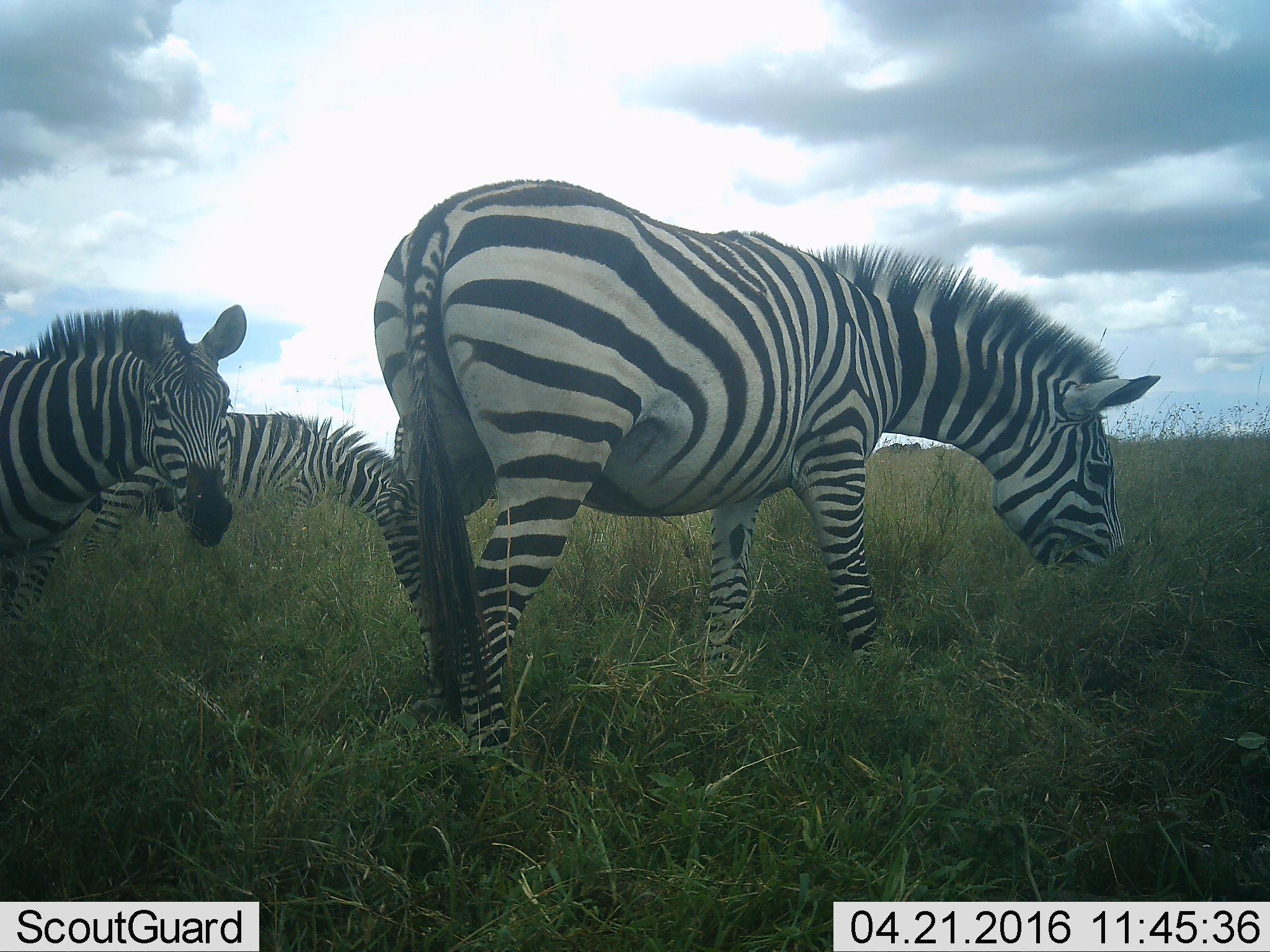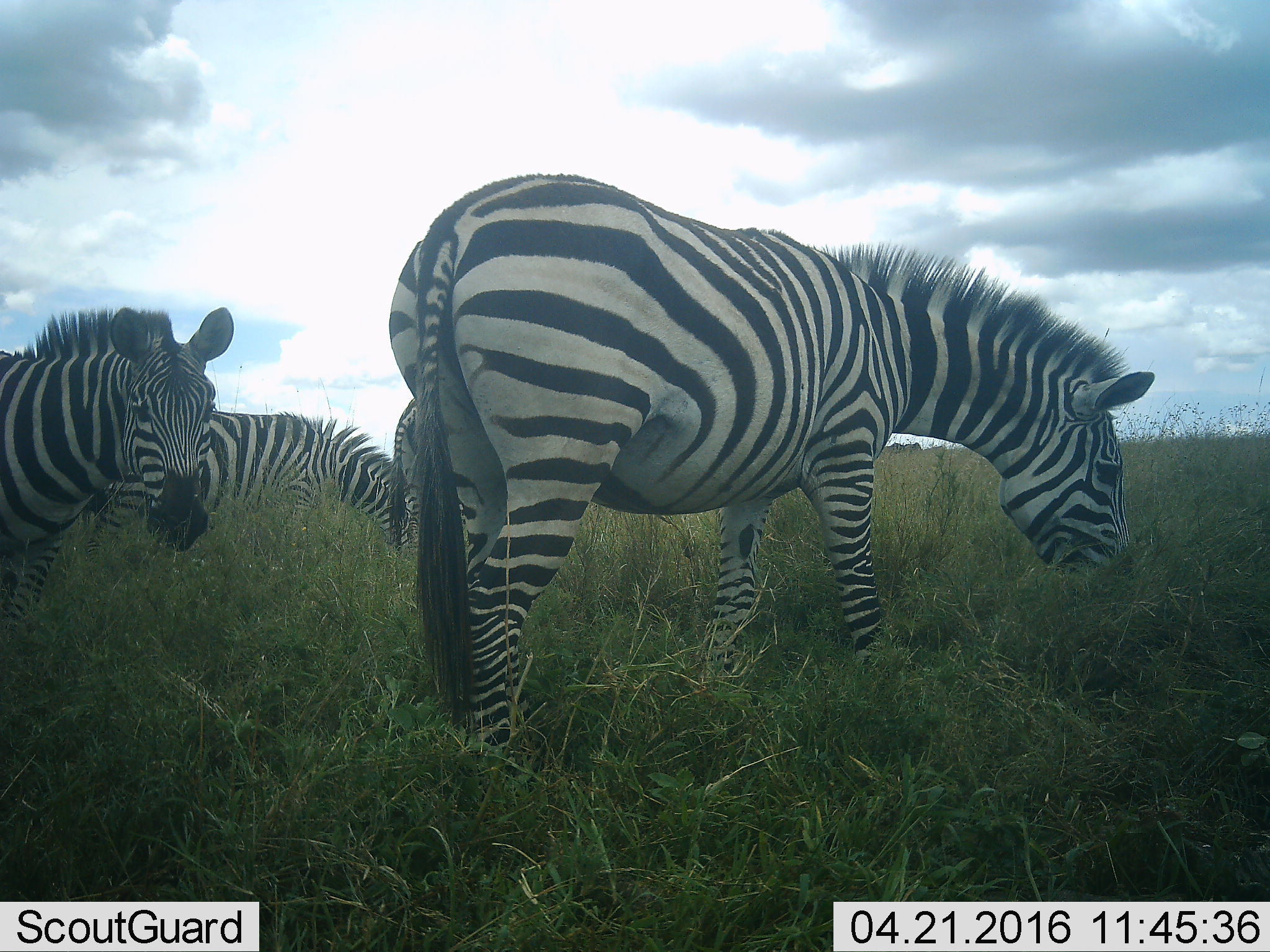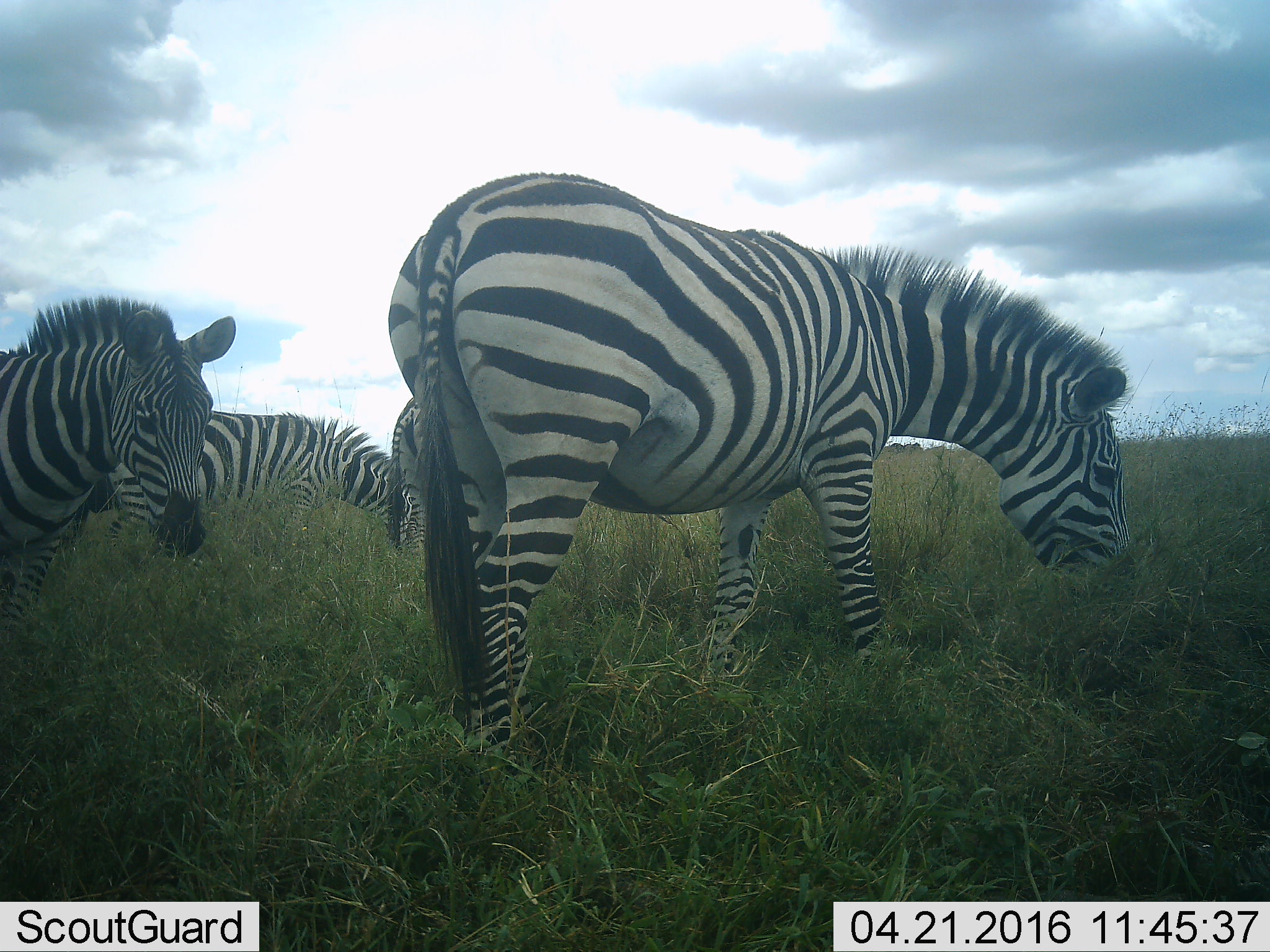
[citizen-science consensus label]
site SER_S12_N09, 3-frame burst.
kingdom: Animalia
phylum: Chordata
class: Mammalia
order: Perissodactyla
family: Equidae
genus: Equus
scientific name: Equus quagga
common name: plains zebra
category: zebraplains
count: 4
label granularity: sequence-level